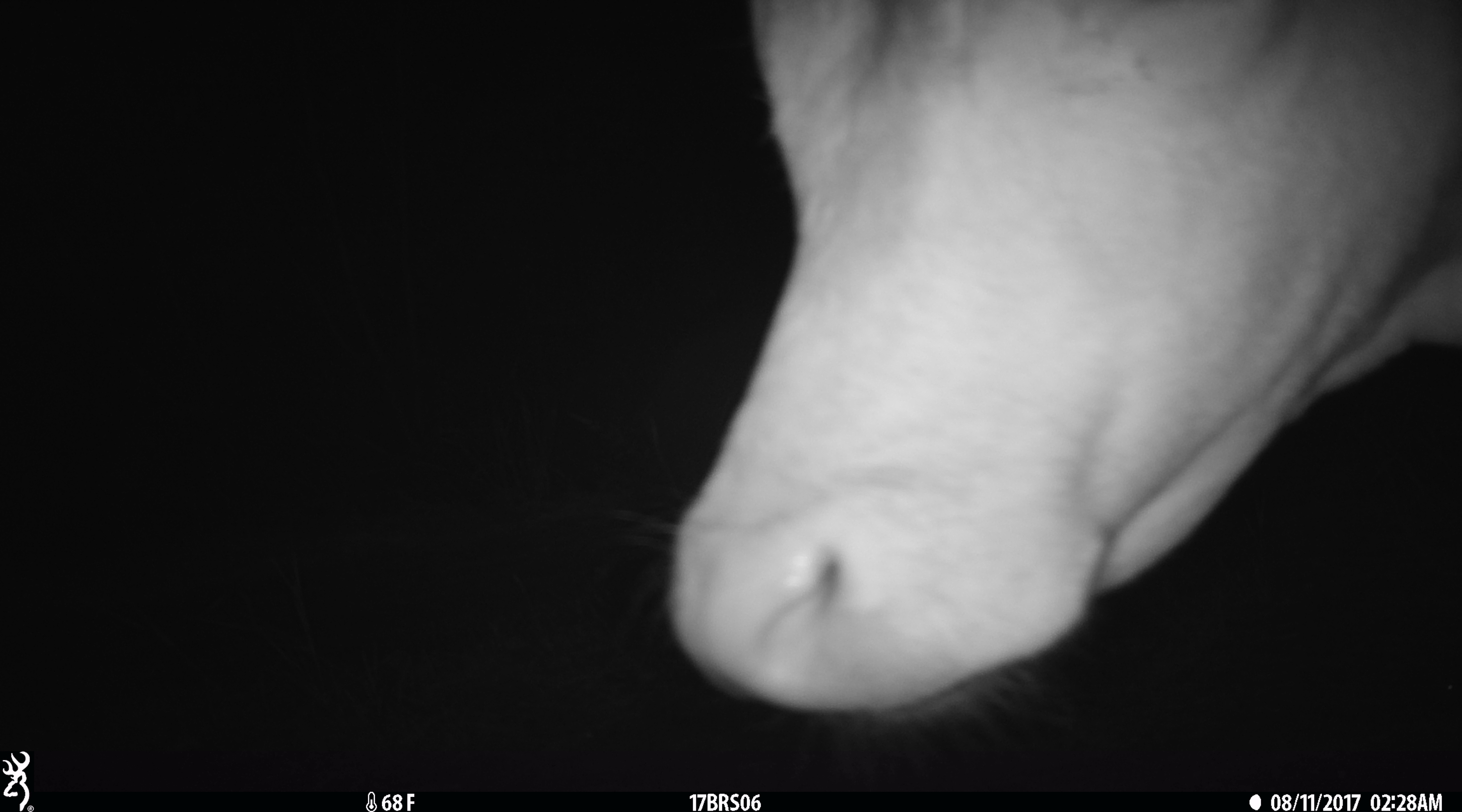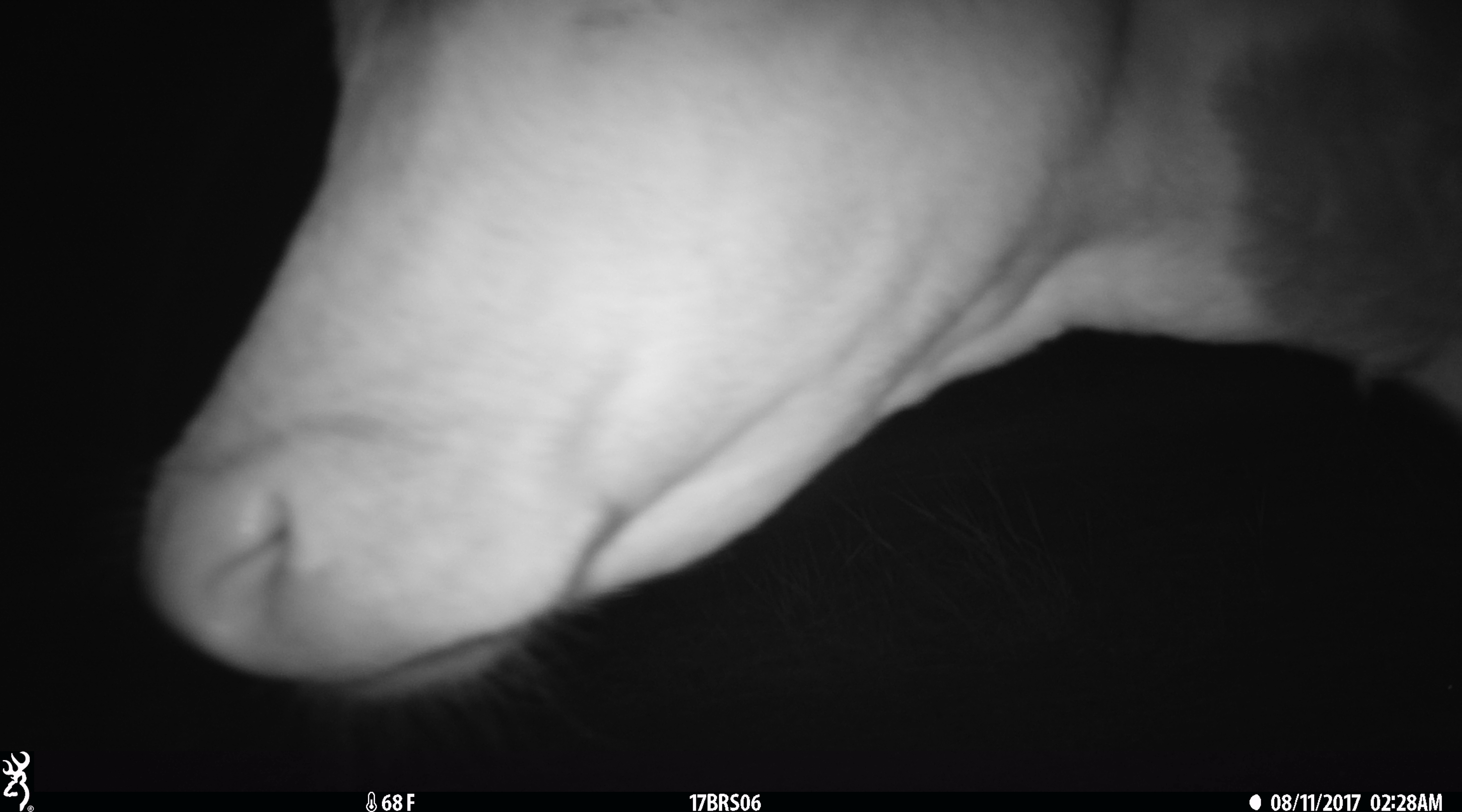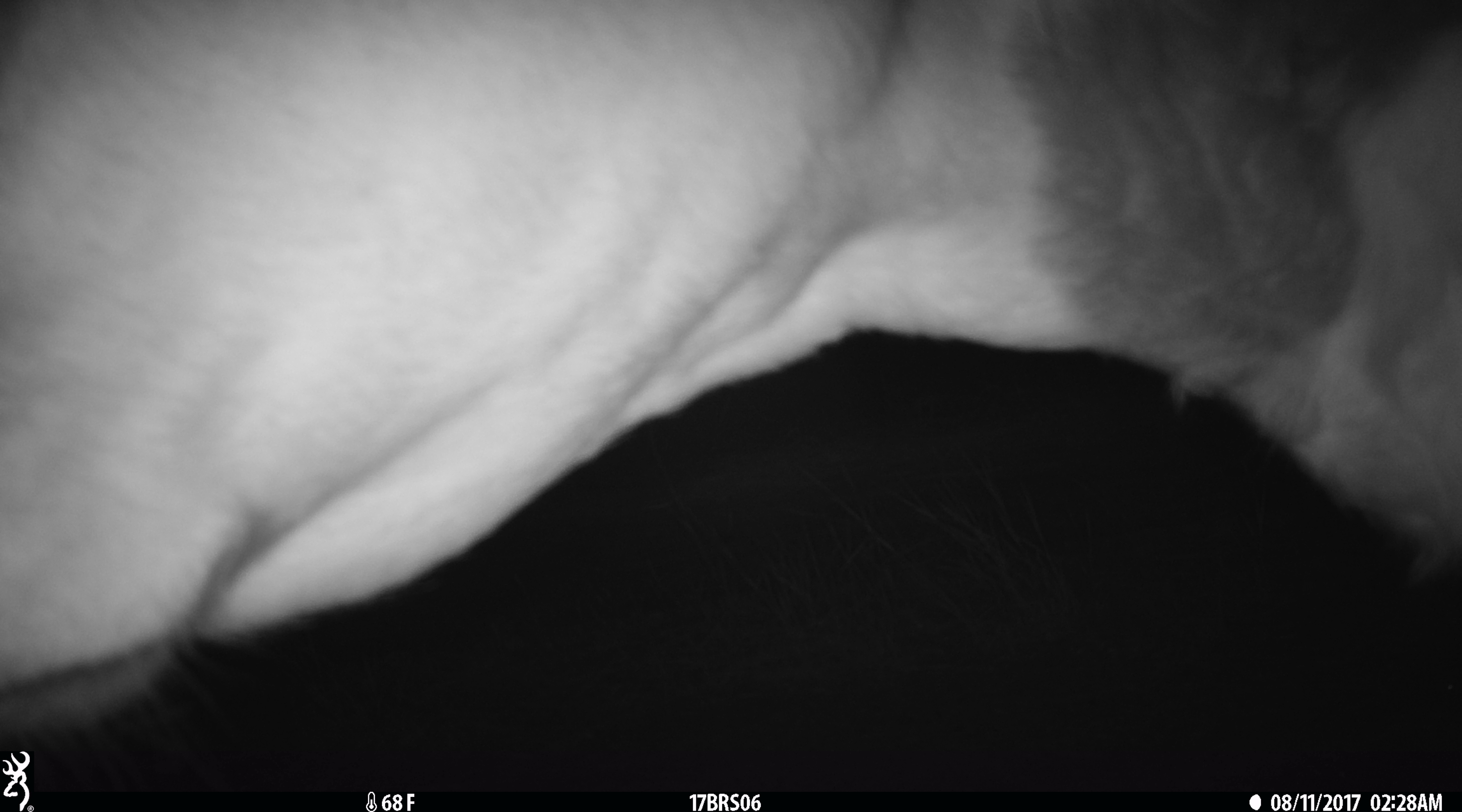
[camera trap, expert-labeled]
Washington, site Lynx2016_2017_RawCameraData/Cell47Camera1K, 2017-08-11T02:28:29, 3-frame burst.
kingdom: Animalia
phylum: Chordata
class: Mammalia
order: Artiodactyla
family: Bovidae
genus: Bos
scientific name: Bos taurus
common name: domestic cattle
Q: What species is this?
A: Domestic cattle (Bos taurus).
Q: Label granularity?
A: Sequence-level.